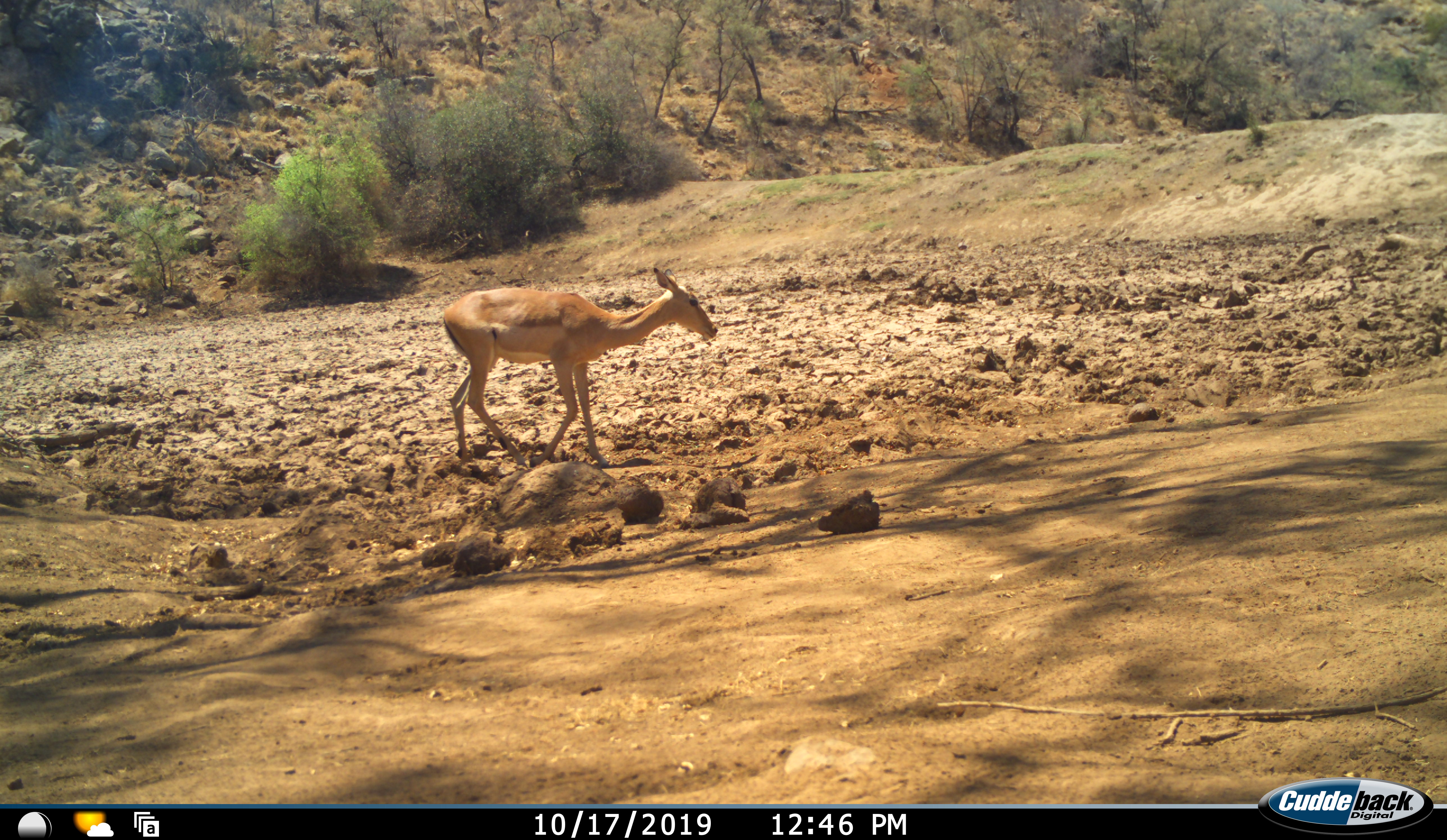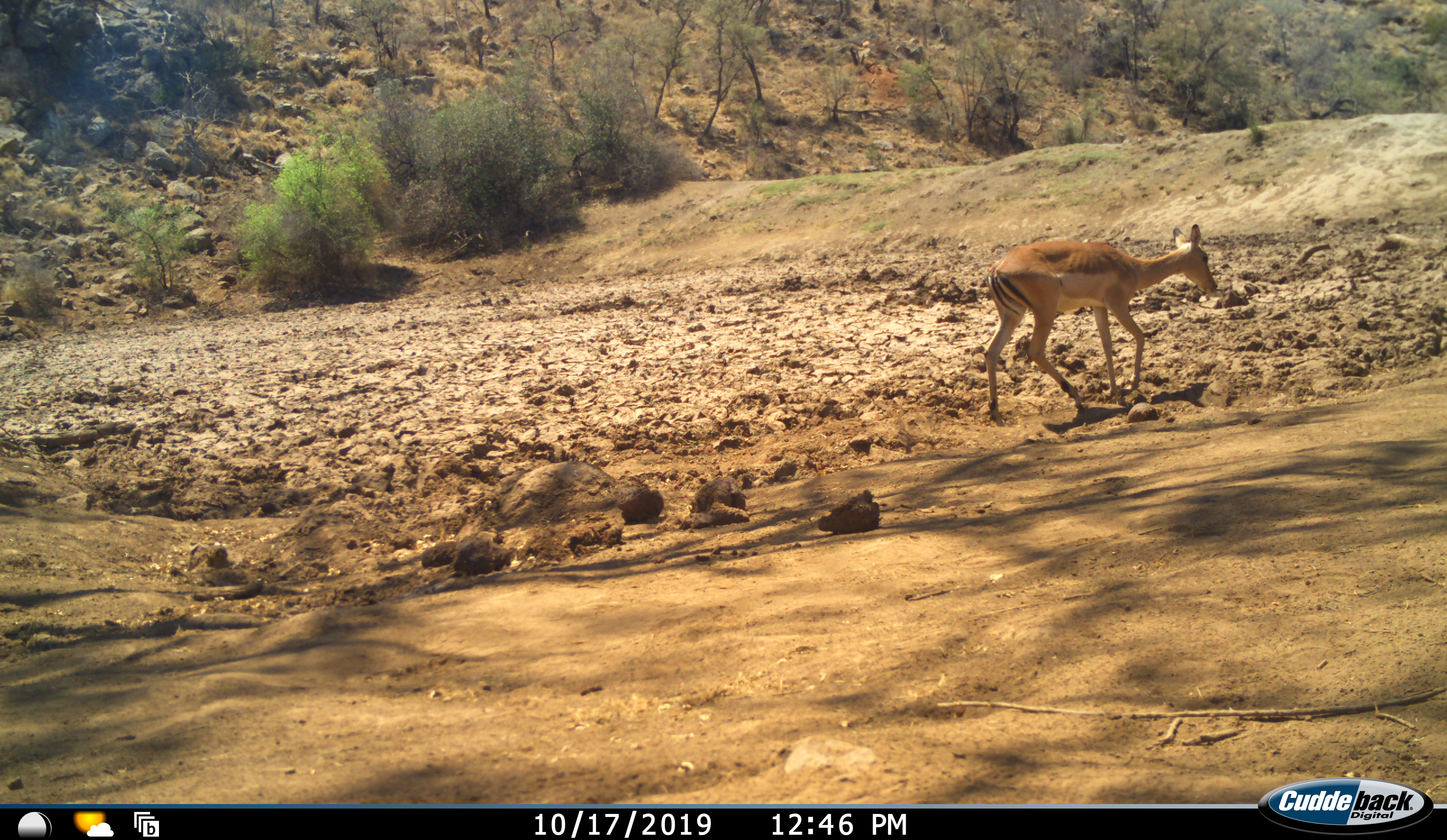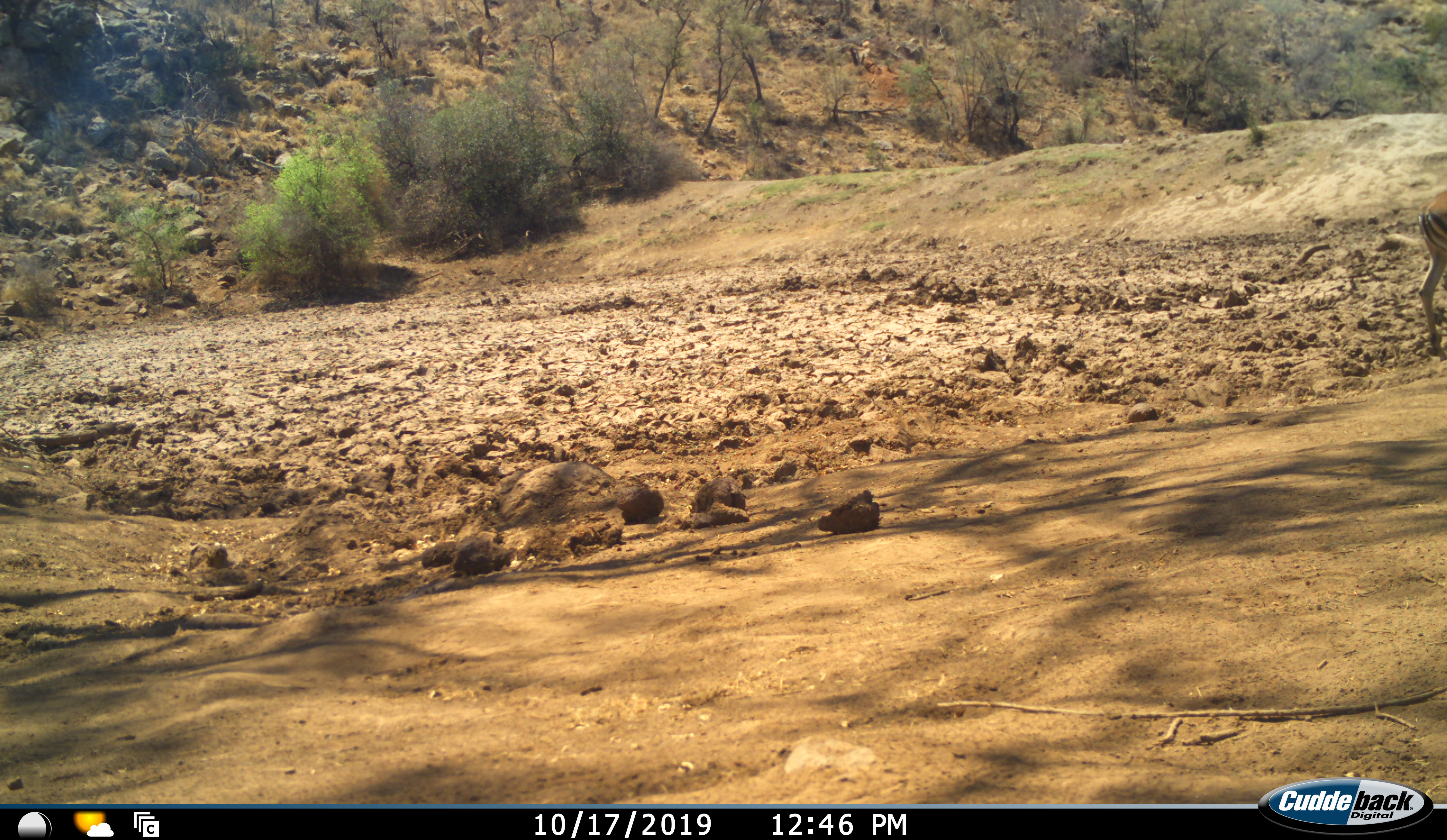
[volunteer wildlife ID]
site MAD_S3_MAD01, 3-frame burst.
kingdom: Animalia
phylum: Chordata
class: Mammalia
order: Artiodactyla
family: Bovidae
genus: Aepyceros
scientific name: Aepyceros melampus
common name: impala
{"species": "impala (Aepyceros melampus)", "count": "1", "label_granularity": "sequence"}